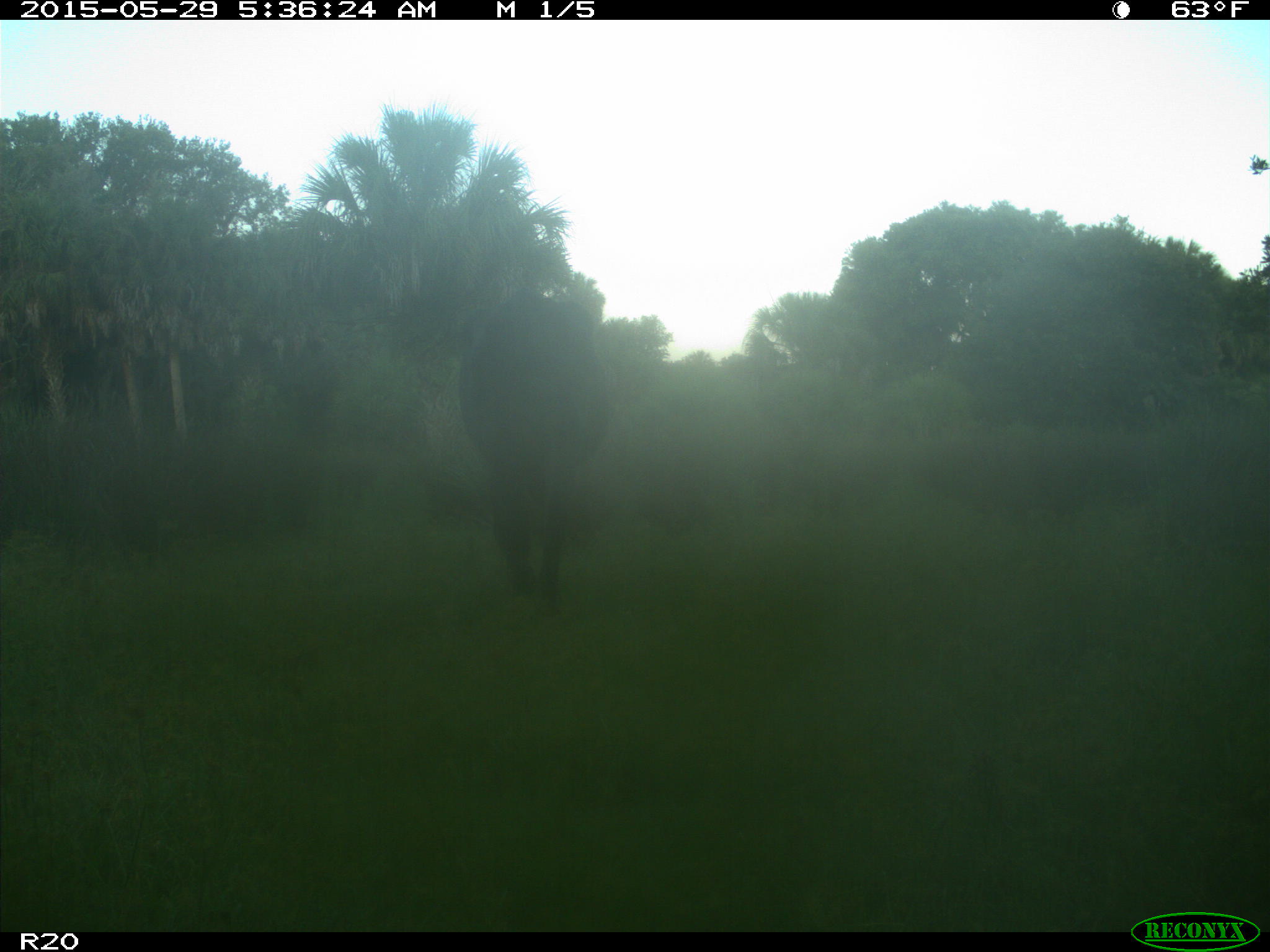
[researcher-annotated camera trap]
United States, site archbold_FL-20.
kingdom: Animalia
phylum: Chordata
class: Mammalia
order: Artiodactyla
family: Bovidae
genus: Bos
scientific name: Bos taurus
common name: domestic cow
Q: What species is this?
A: Bos taurus (domestic cow).